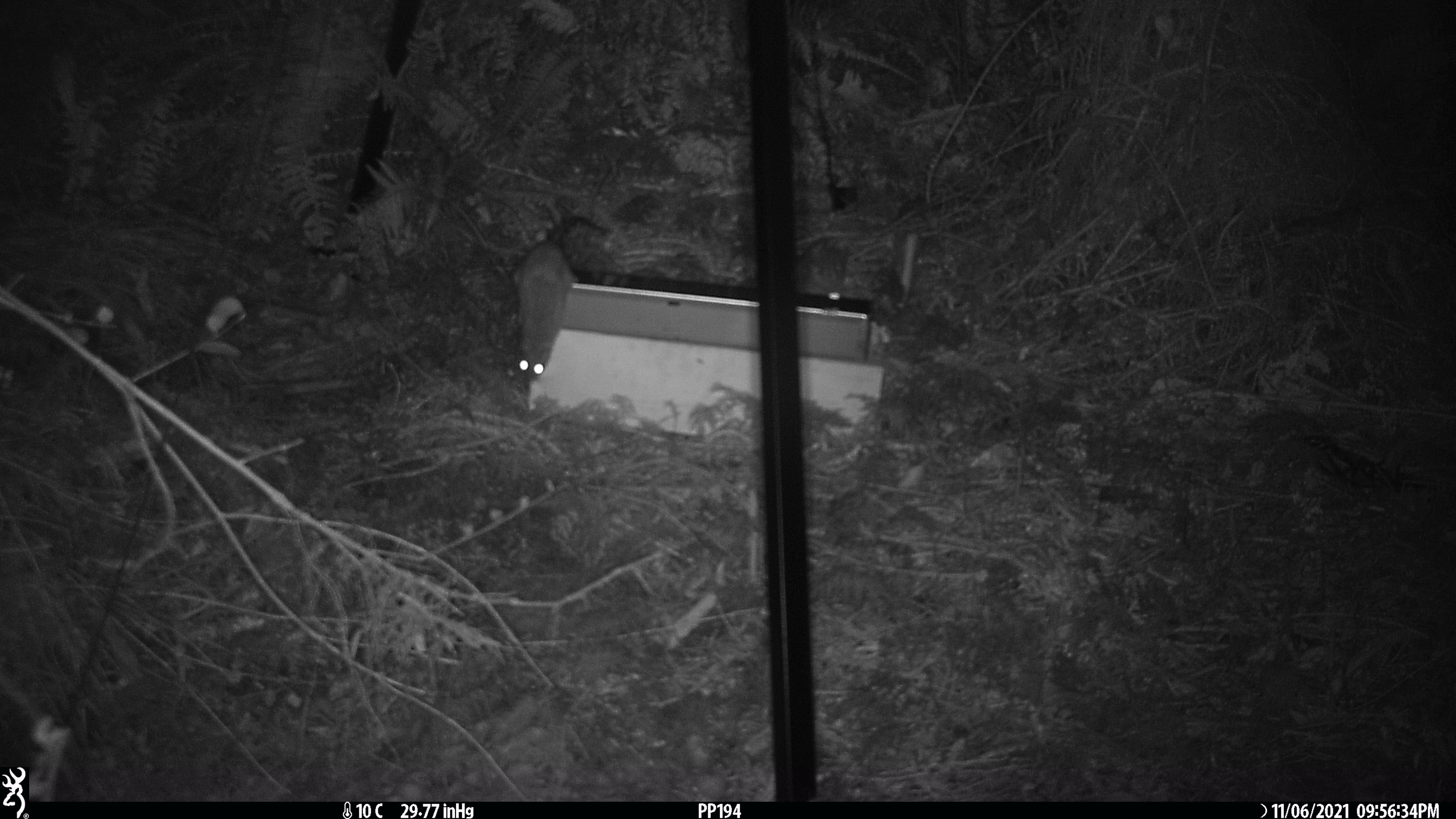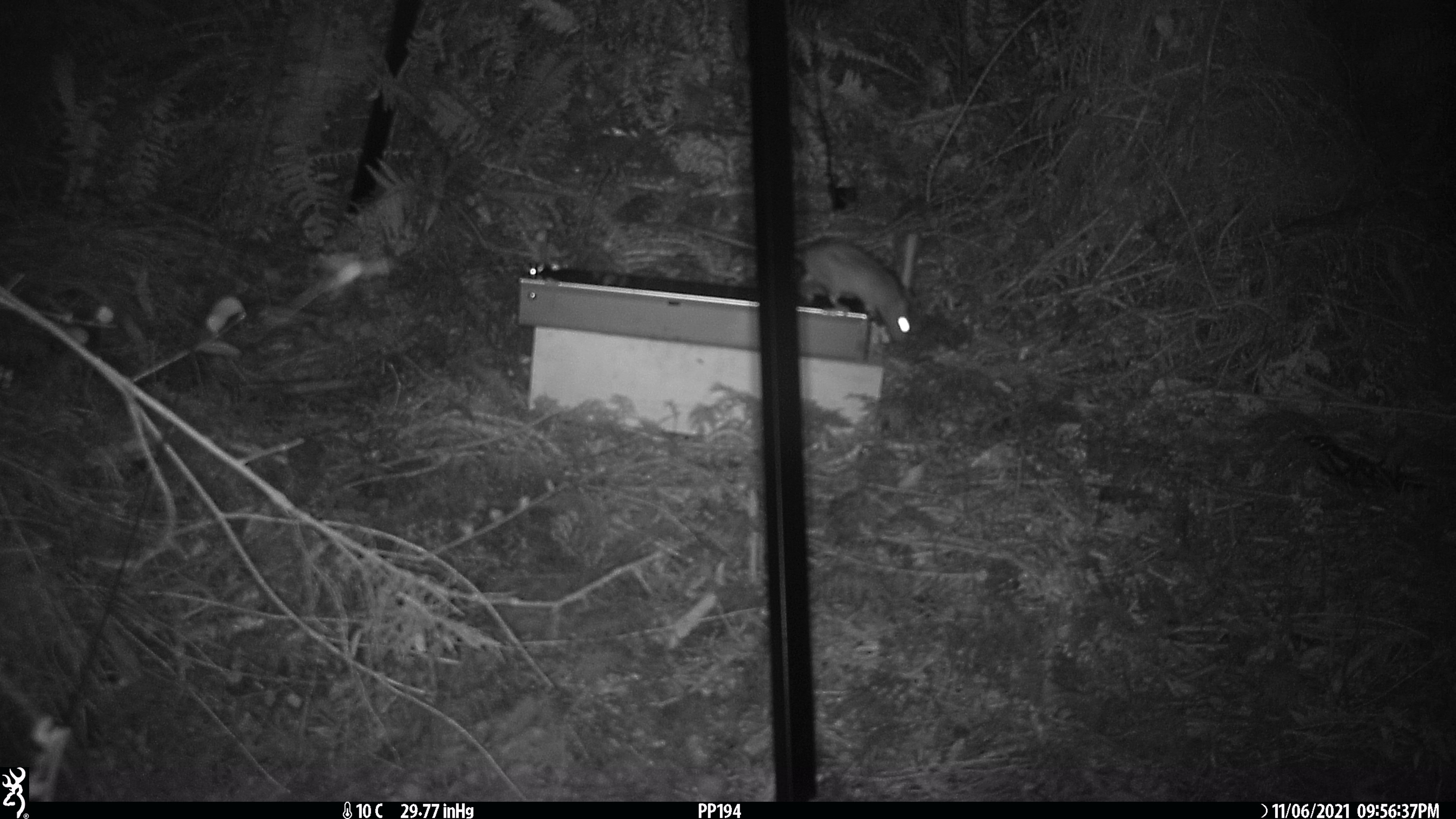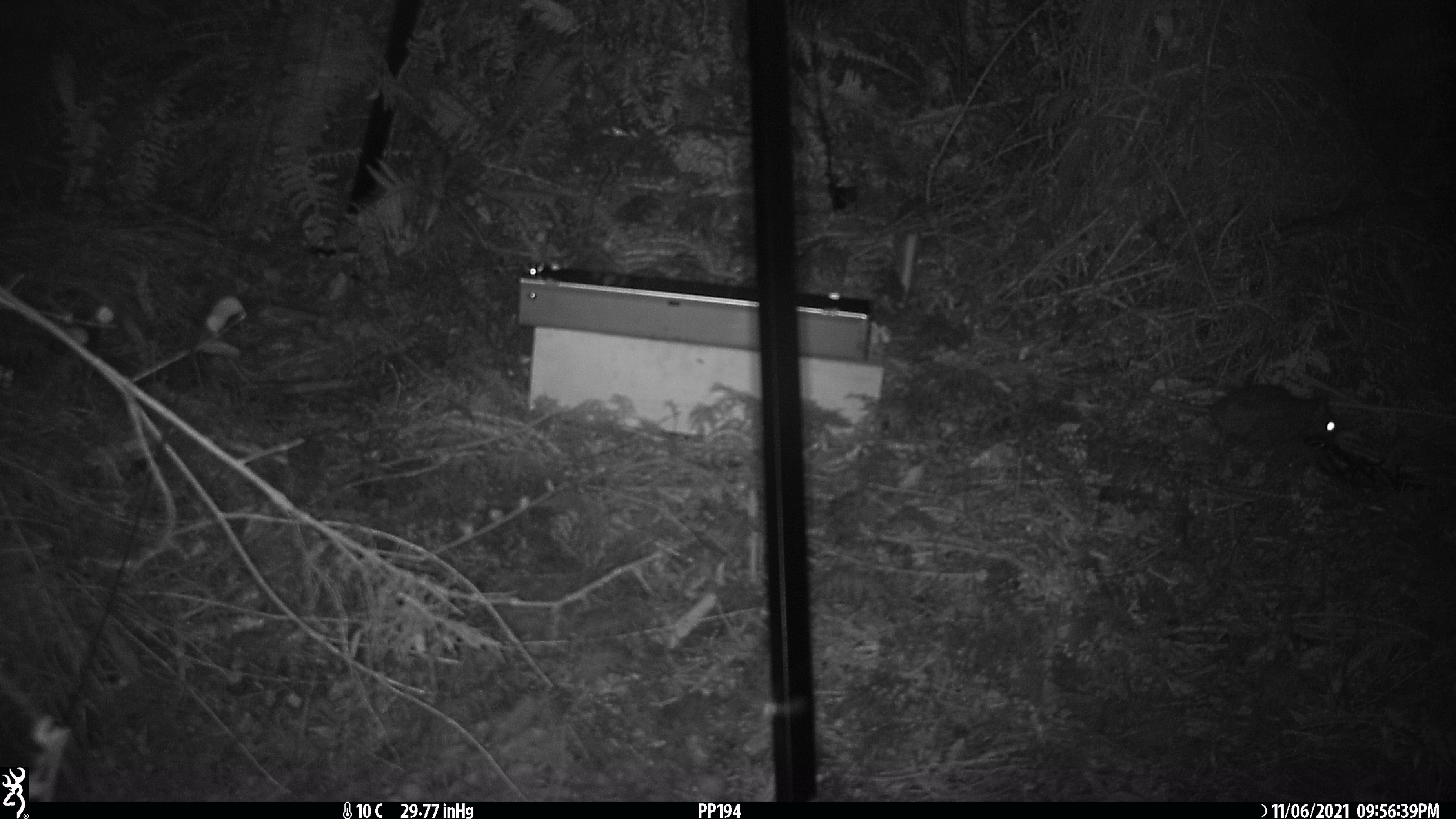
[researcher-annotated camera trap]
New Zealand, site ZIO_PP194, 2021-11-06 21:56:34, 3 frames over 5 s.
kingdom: Animalia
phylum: Chordata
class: Mammalia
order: Rodentia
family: Muridae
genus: Rattus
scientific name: Rattus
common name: rat